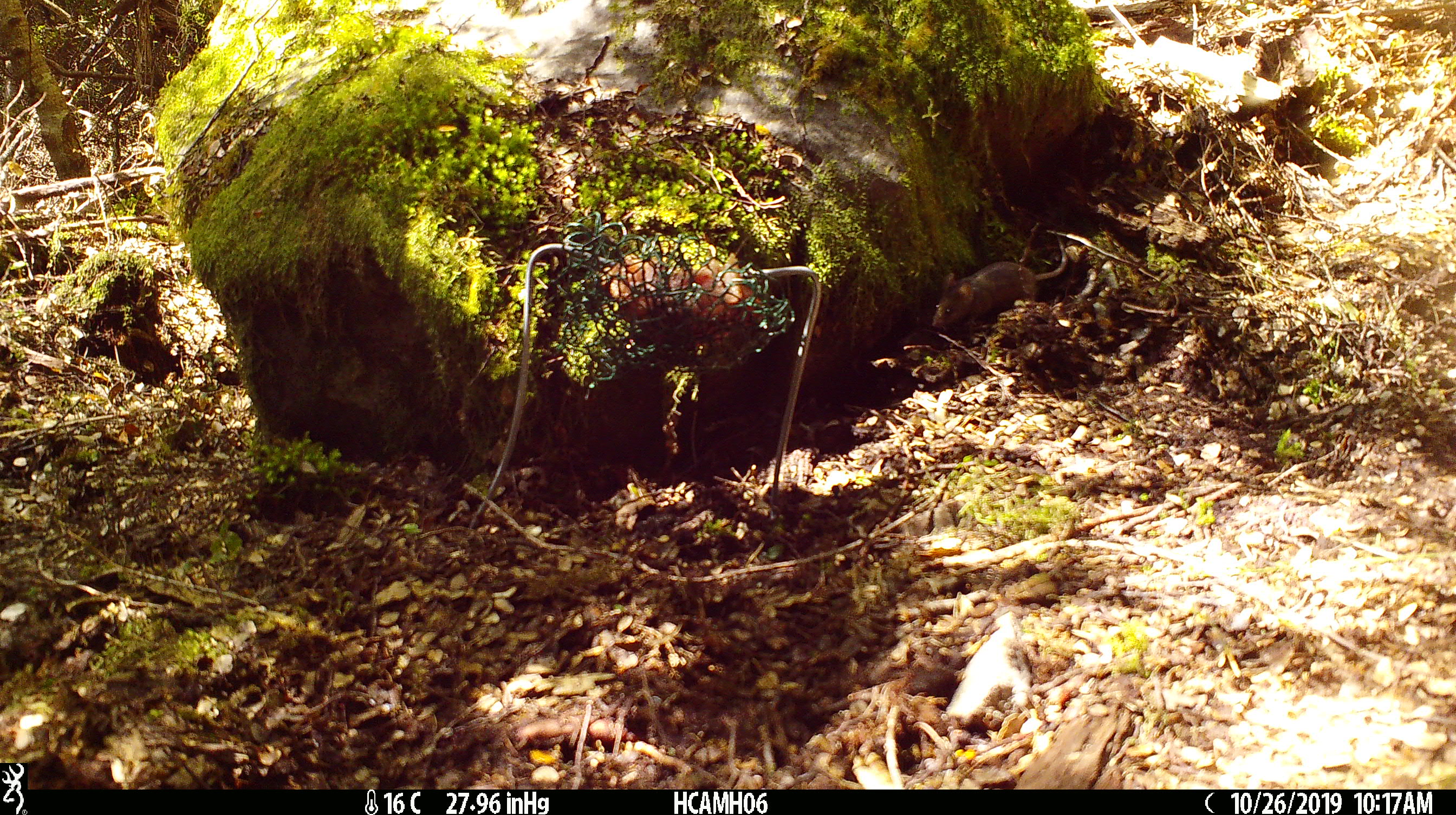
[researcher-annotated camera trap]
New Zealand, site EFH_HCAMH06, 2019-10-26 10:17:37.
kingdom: Animalia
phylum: Chordata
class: Mammalia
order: Rodentia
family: Muridae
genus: Mus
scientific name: Mus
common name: mouse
Mouse (Mus).